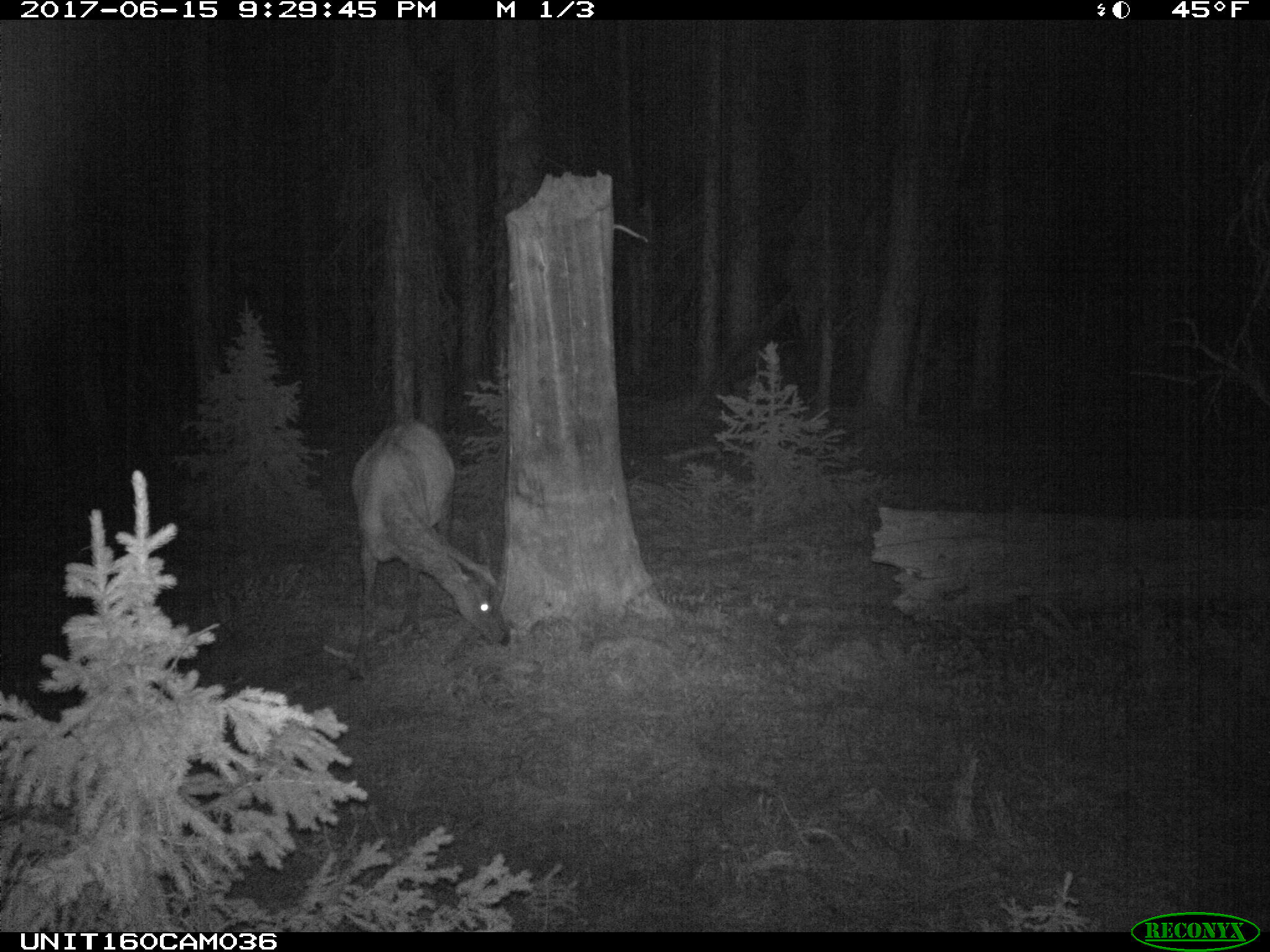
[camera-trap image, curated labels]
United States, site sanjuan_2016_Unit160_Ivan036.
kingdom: Animalia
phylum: Chordata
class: Mammalia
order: Artiodactyla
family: Cervidae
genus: Cervus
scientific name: Cervus elaphus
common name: red deer